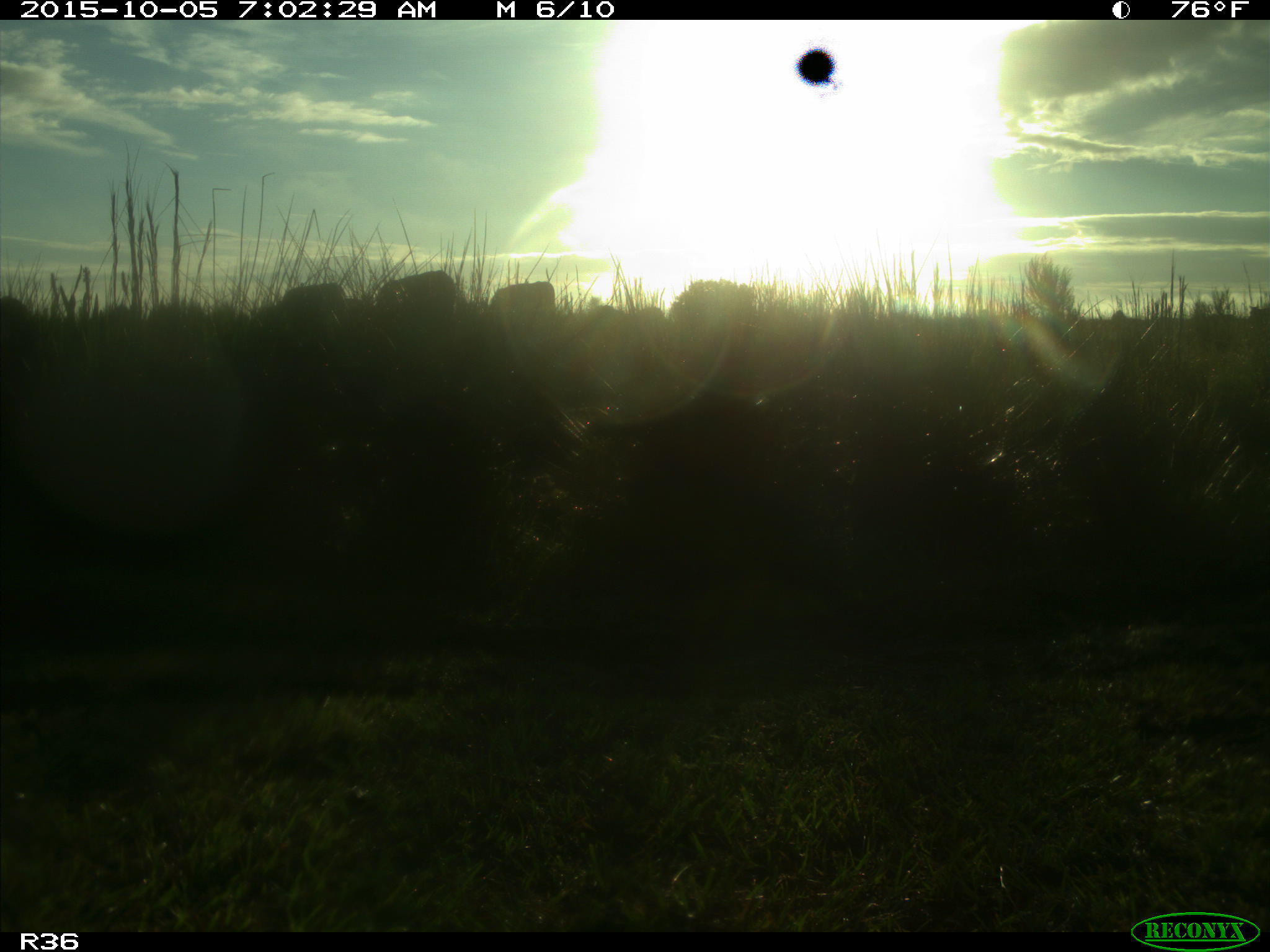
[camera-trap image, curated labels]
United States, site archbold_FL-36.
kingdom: Animalia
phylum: Chordata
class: Mammalia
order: Artiodactyla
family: Bovidae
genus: Bos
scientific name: Bos taurus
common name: domestic cow